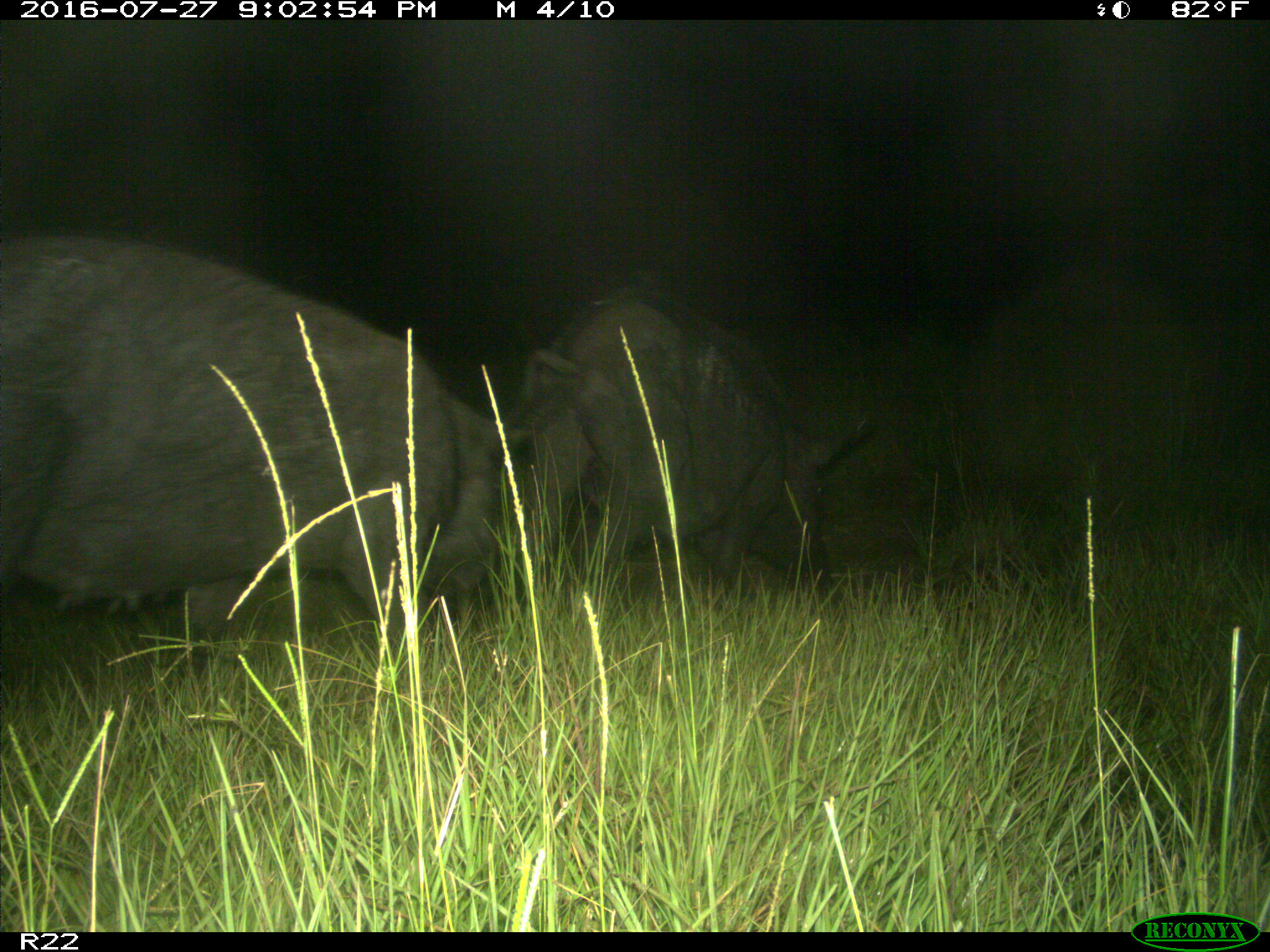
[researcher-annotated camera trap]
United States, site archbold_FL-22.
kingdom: Animalia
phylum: Chordata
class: Mammalia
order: Artiodactyla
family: Suidae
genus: Sus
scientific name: Sus scrofa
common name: wild boar